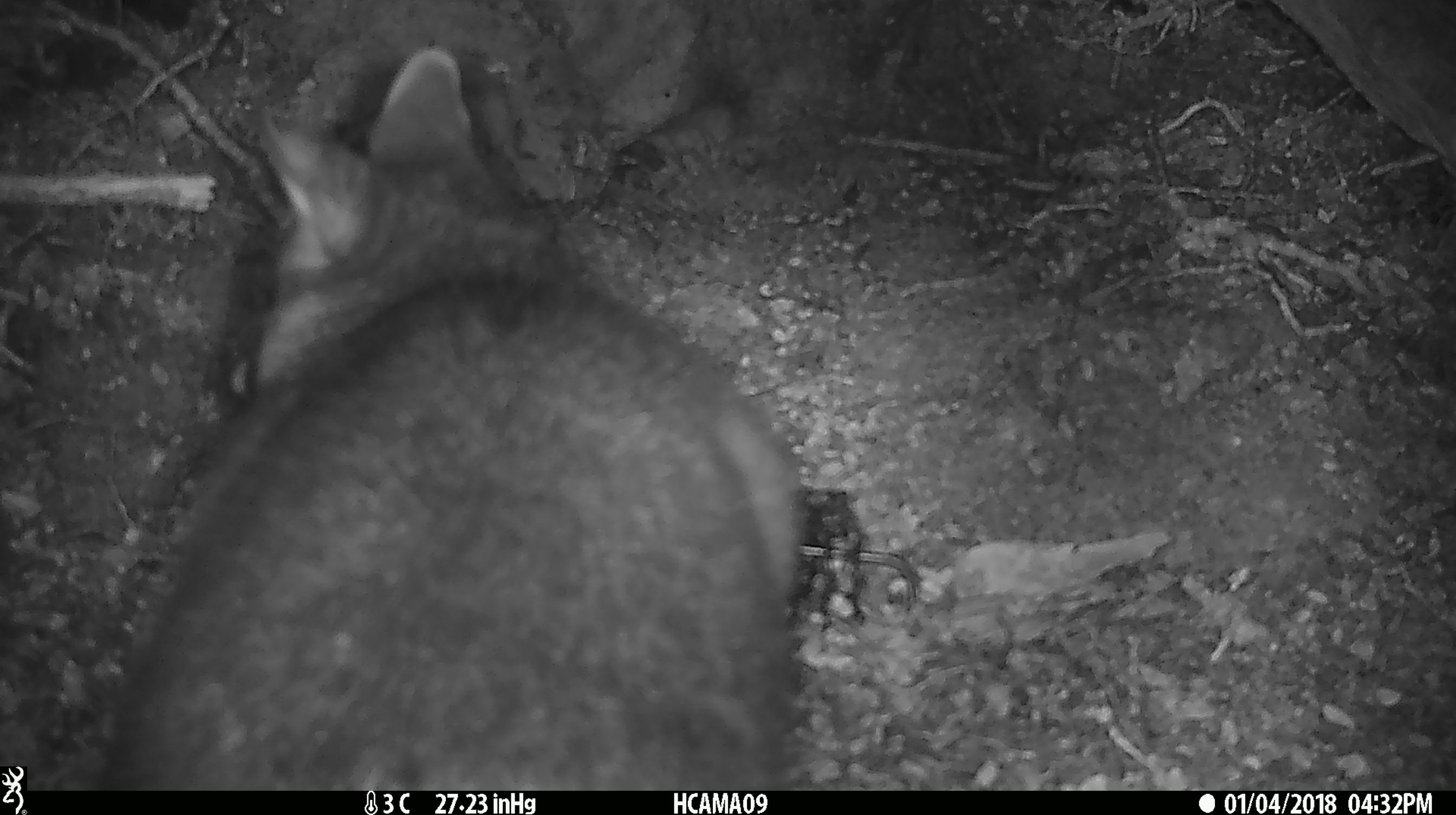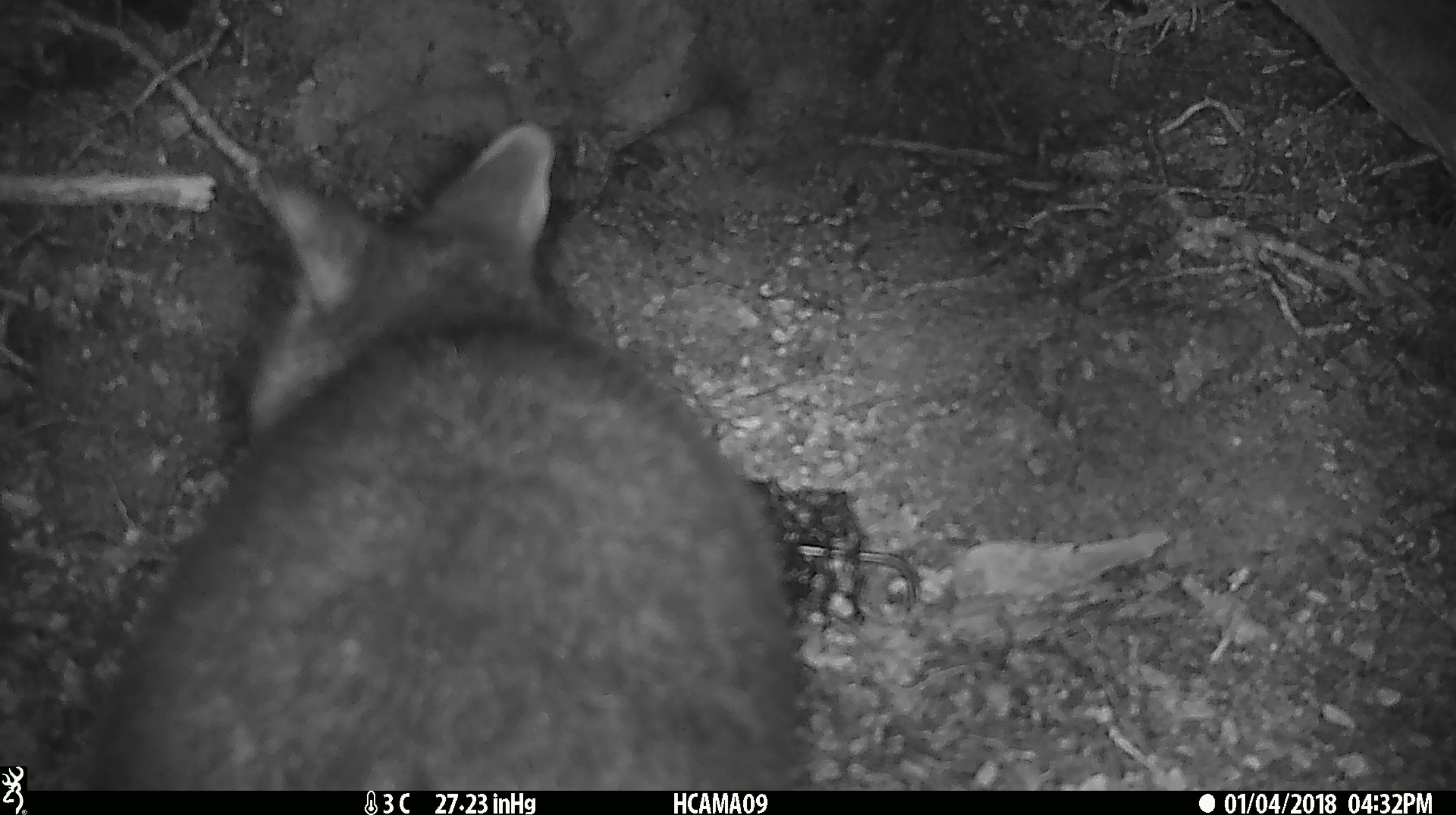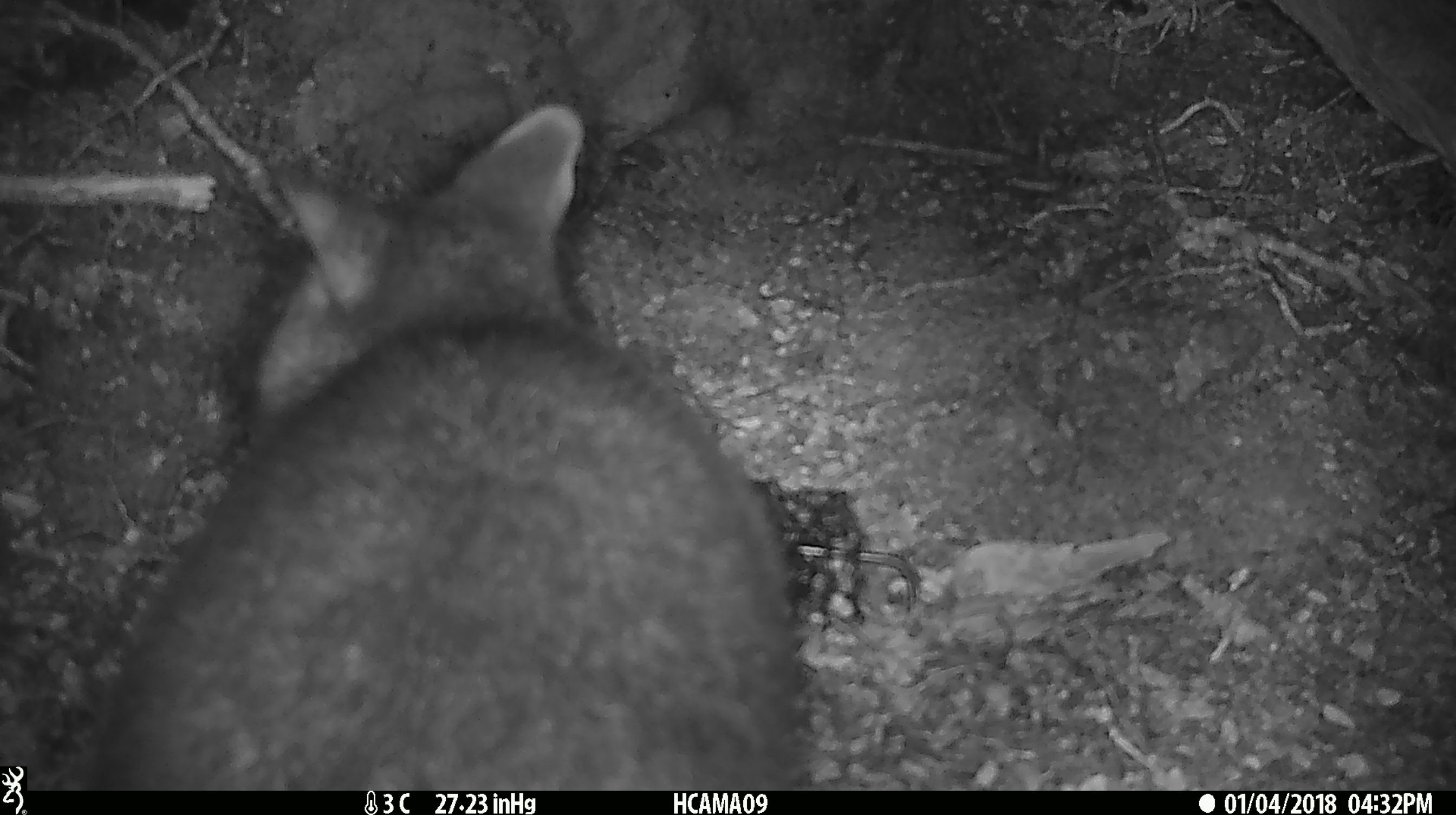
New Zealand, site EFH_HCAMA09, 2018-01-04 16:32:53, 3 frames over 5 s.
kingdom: Animalia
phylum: Chordata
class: Mammalia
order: Diprotodontia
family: Phalangeridae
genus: Trichosurus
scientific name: Trichosurus vulpecula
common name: common brushtail possum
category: possum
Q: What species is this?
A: Possum (common brushtail possum) (Trichosurus vulpecula).